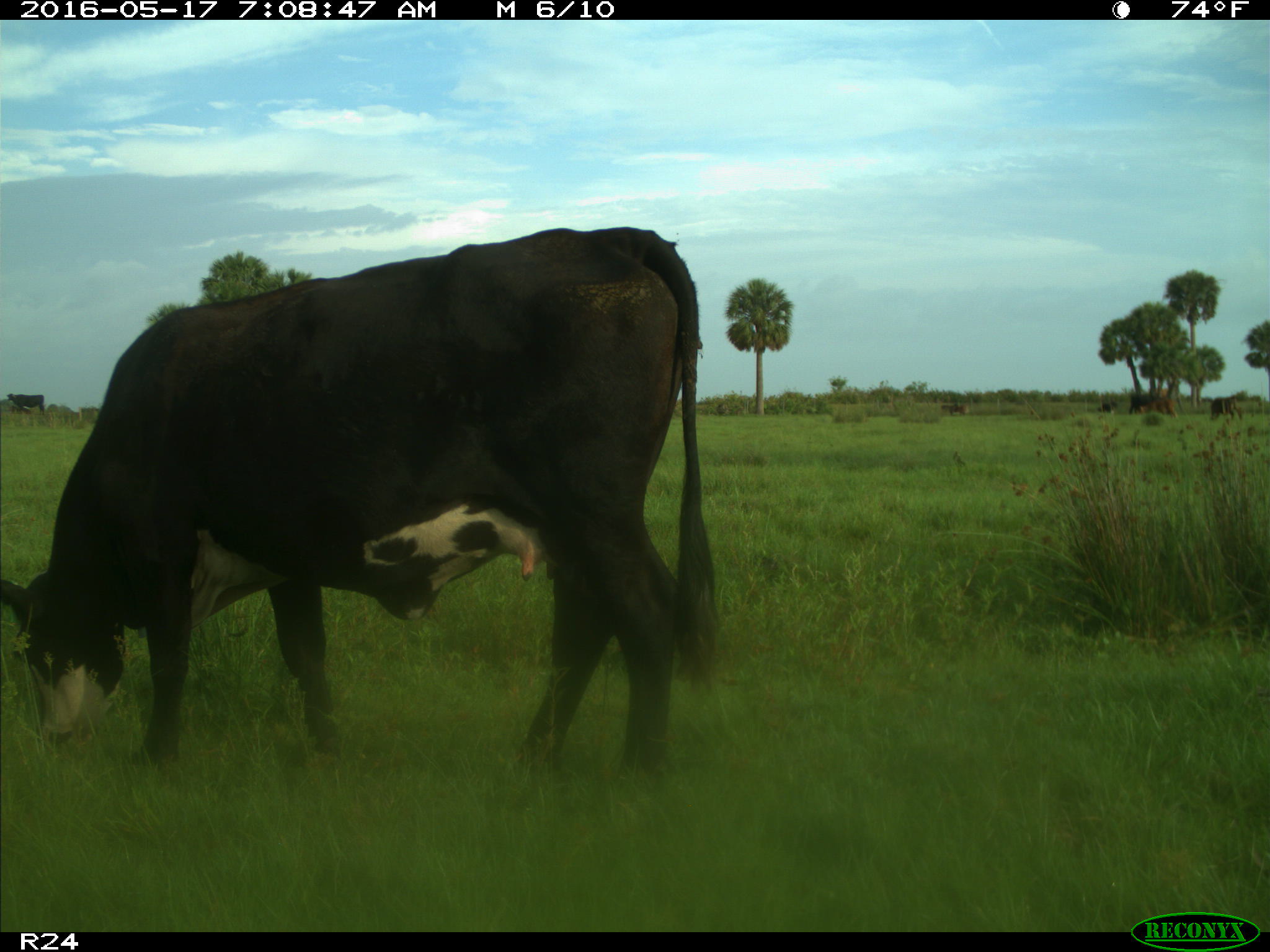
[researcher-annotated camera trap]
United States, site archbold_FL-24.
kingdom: Animalia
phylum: Chordata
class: Mammalia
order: Artiodactyla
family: Bovidae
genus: Bos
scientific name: Bos taurus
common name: domestic cow